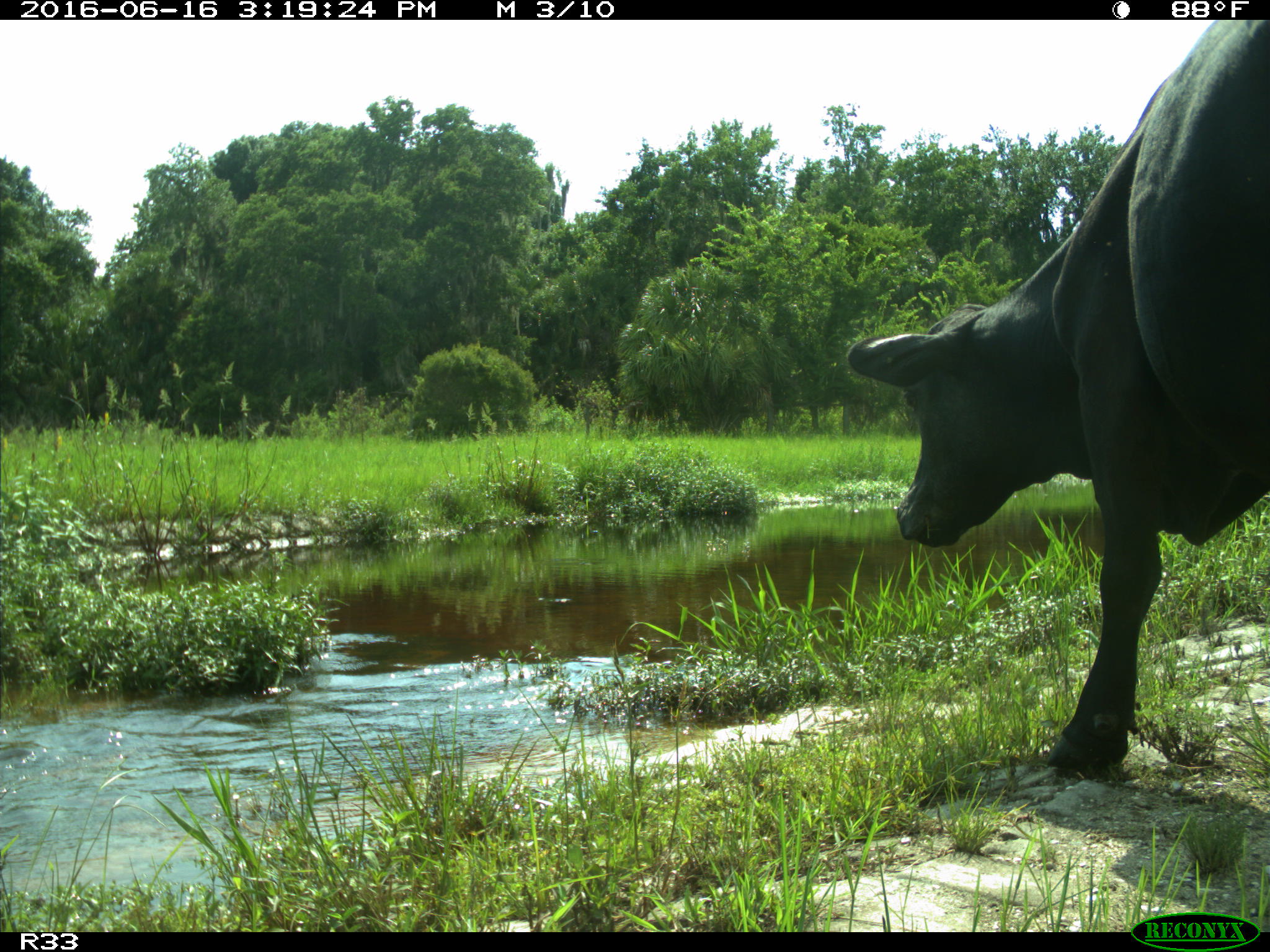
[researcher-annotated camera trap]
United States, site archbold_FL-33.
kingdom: Animalia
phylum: Chordata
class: Mammalia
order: Artiodactyla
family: Bovidae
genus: Bos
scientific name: Bos taurus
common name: domestic cow